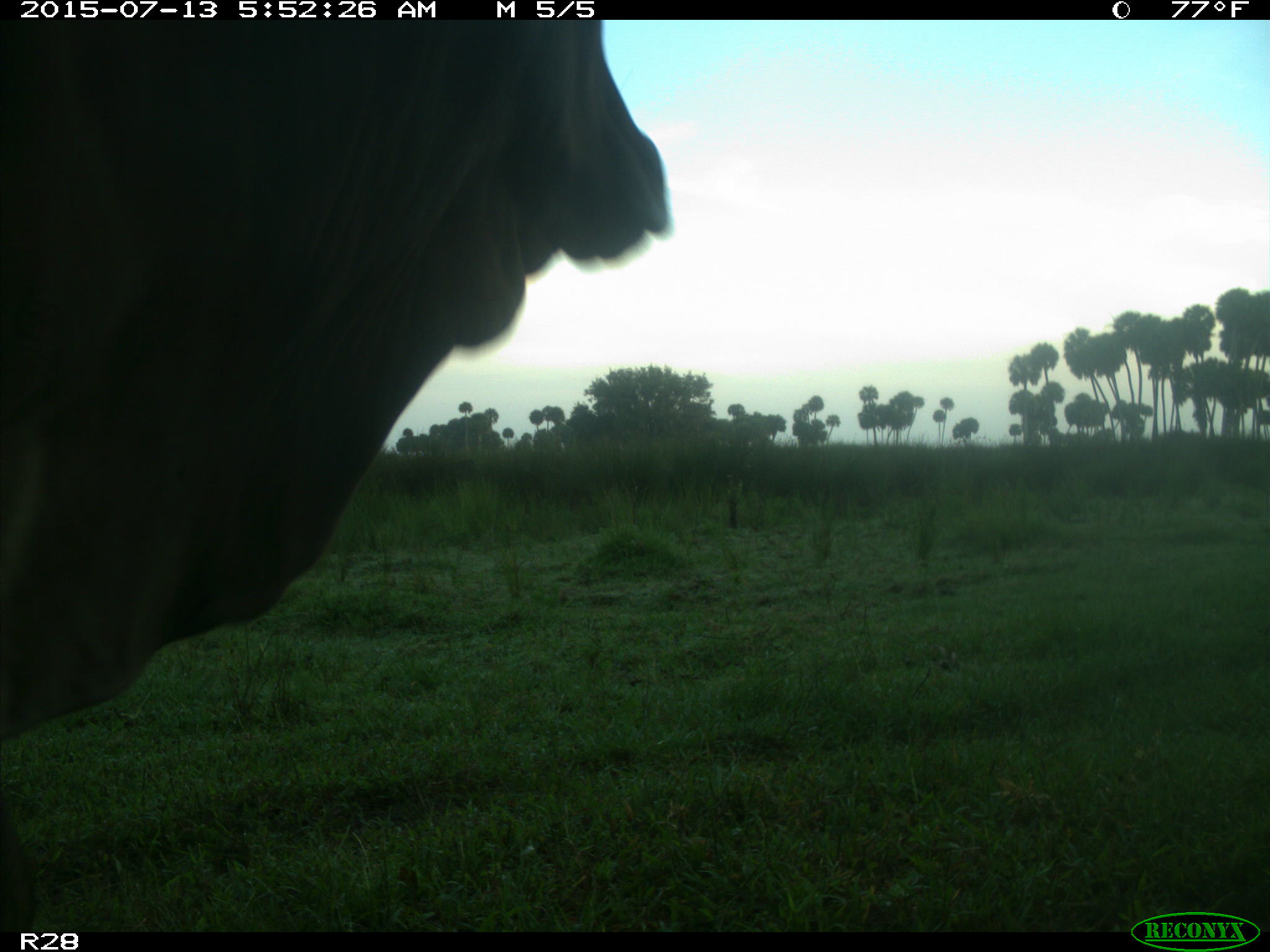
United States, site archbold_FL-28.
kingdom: Animalia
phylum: Chordata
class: Mammalia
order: Artiodactyla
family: Bovidae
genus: Bos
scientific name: Bos taurus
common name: domestic cow